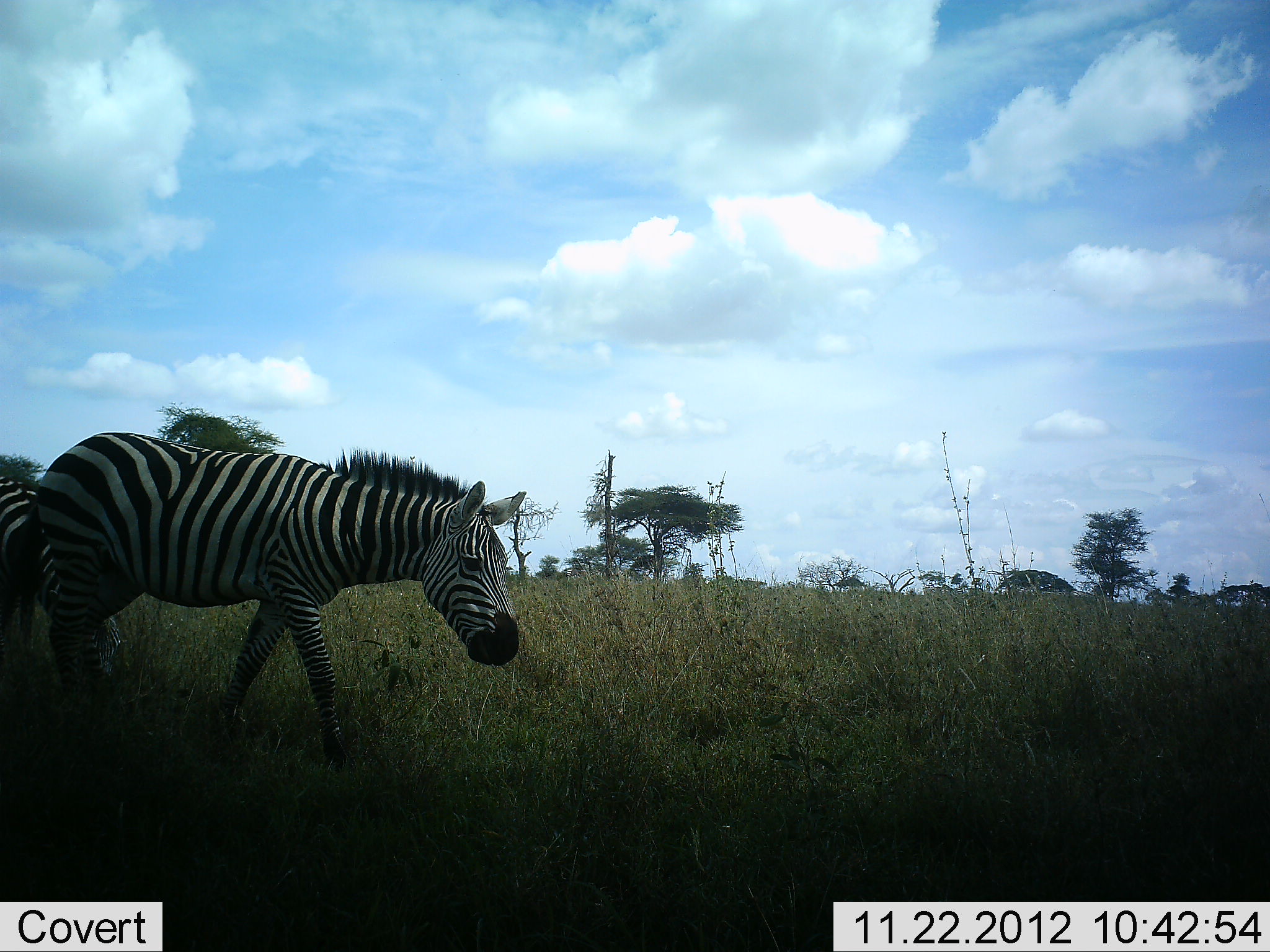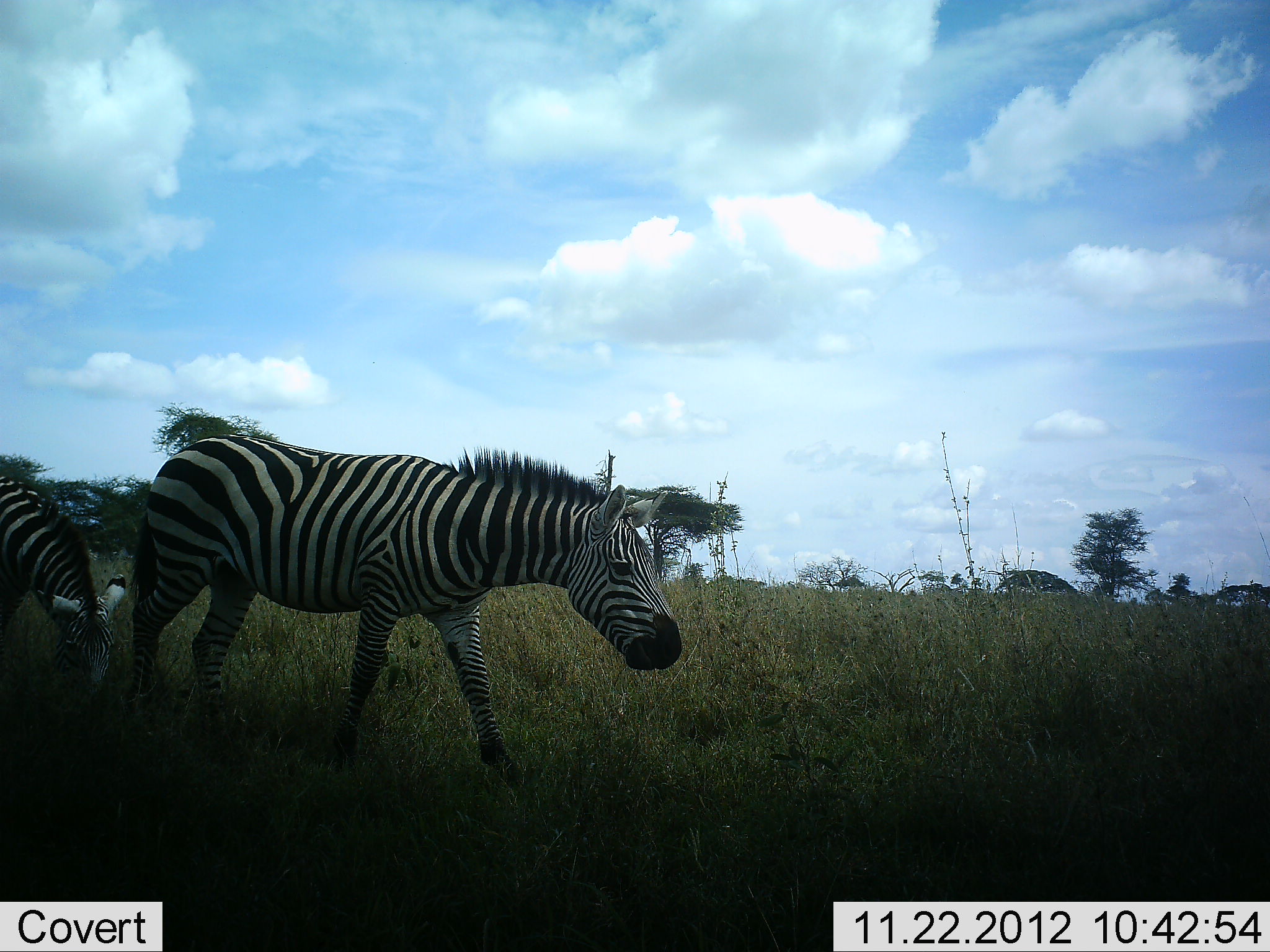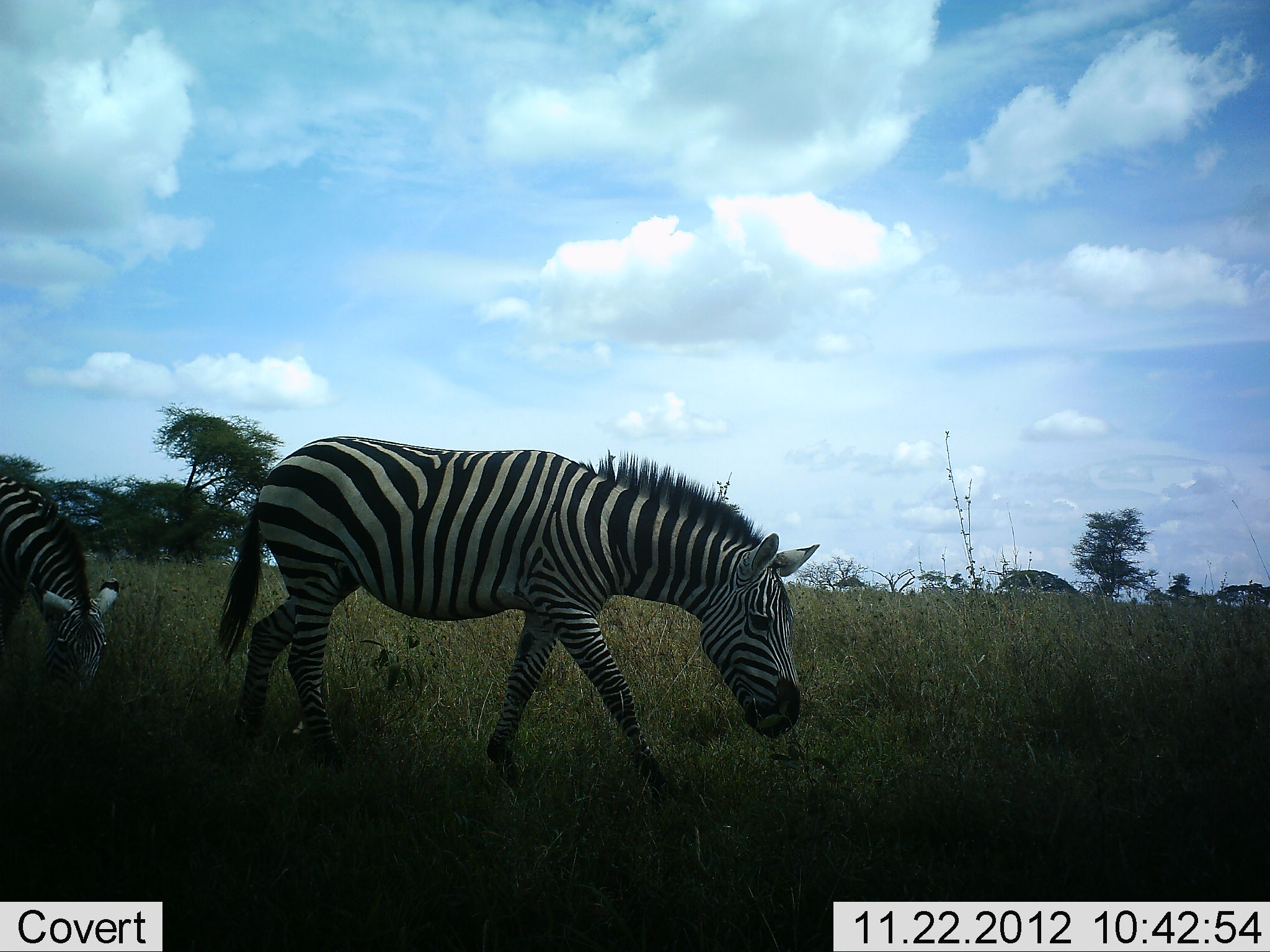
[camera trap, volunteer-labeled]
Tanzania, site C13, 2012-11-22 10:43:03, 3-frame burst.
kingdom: Animalia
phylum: Chordata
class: Mammalia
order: Perissodactyla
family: Equidae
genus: Equus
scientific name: Equus quagga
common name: plains zebra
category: zebra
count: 2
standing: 20%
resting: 10%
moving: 70%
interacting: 0%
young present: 0%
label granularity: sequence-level